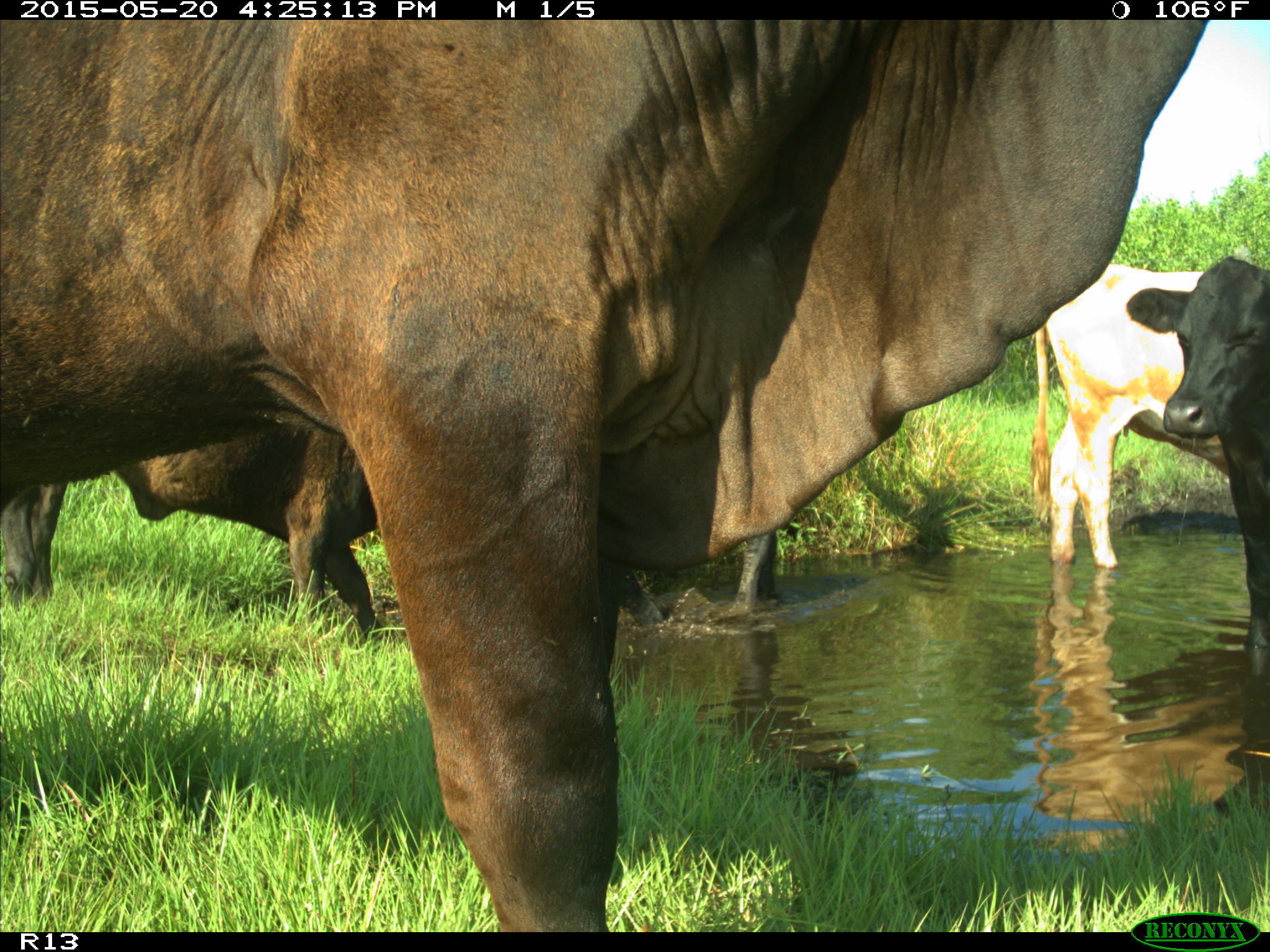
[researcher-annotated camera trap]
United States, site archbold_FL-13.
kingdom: Animalia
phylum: Chordata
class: Mammalia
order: Artiodactyla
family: Bovidae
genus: Bos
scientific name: Bos taurus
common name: domestic cow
Bos taurus (domestic cow).